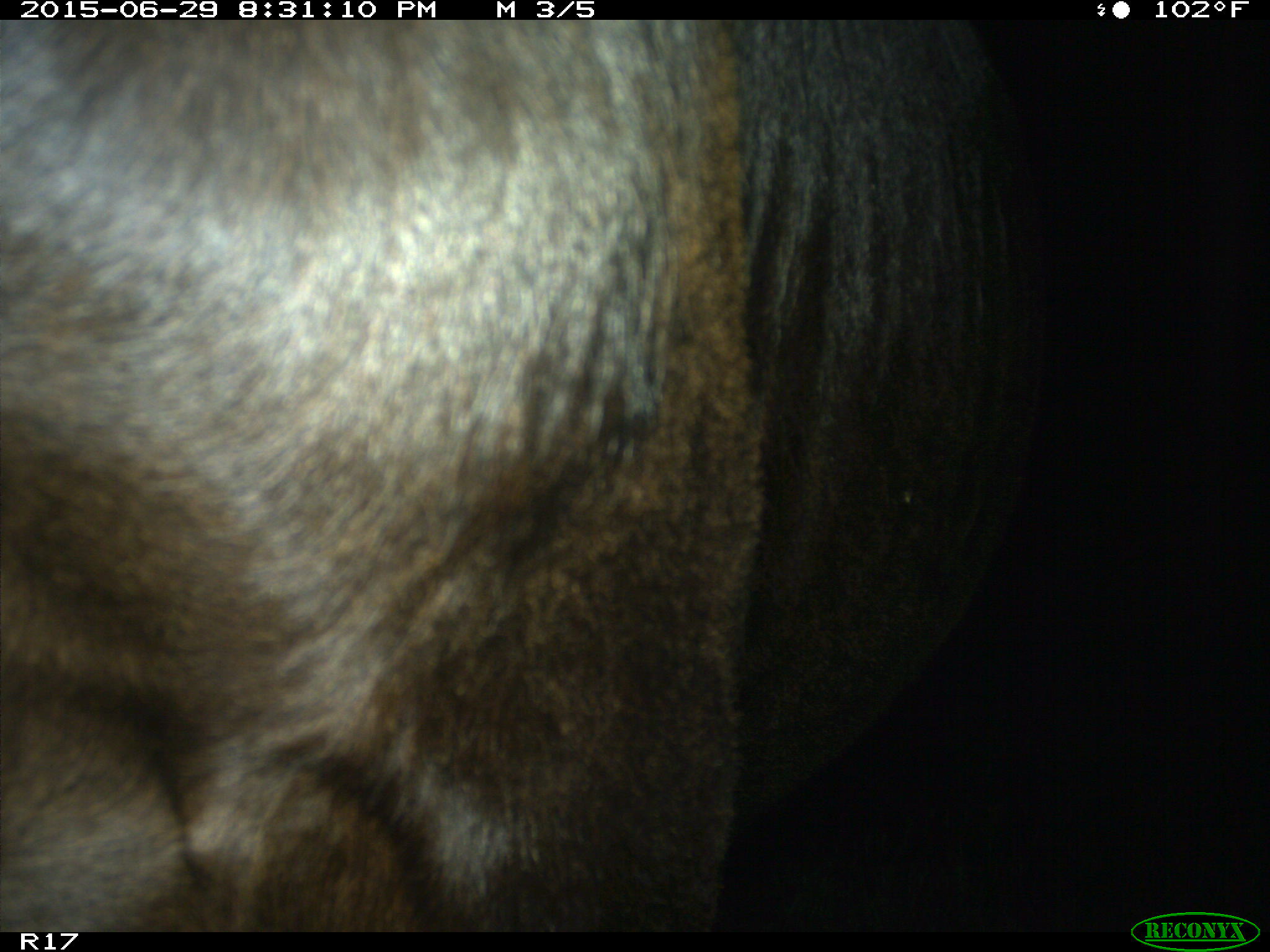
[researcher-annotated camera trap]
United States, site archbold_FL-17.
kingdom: Animalia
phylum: Chordata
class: Mammalia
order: Artiodactyla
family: Bovidae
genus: Bos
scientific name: Bos taurus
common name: domestic cow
Bos taurus (domestic cow).